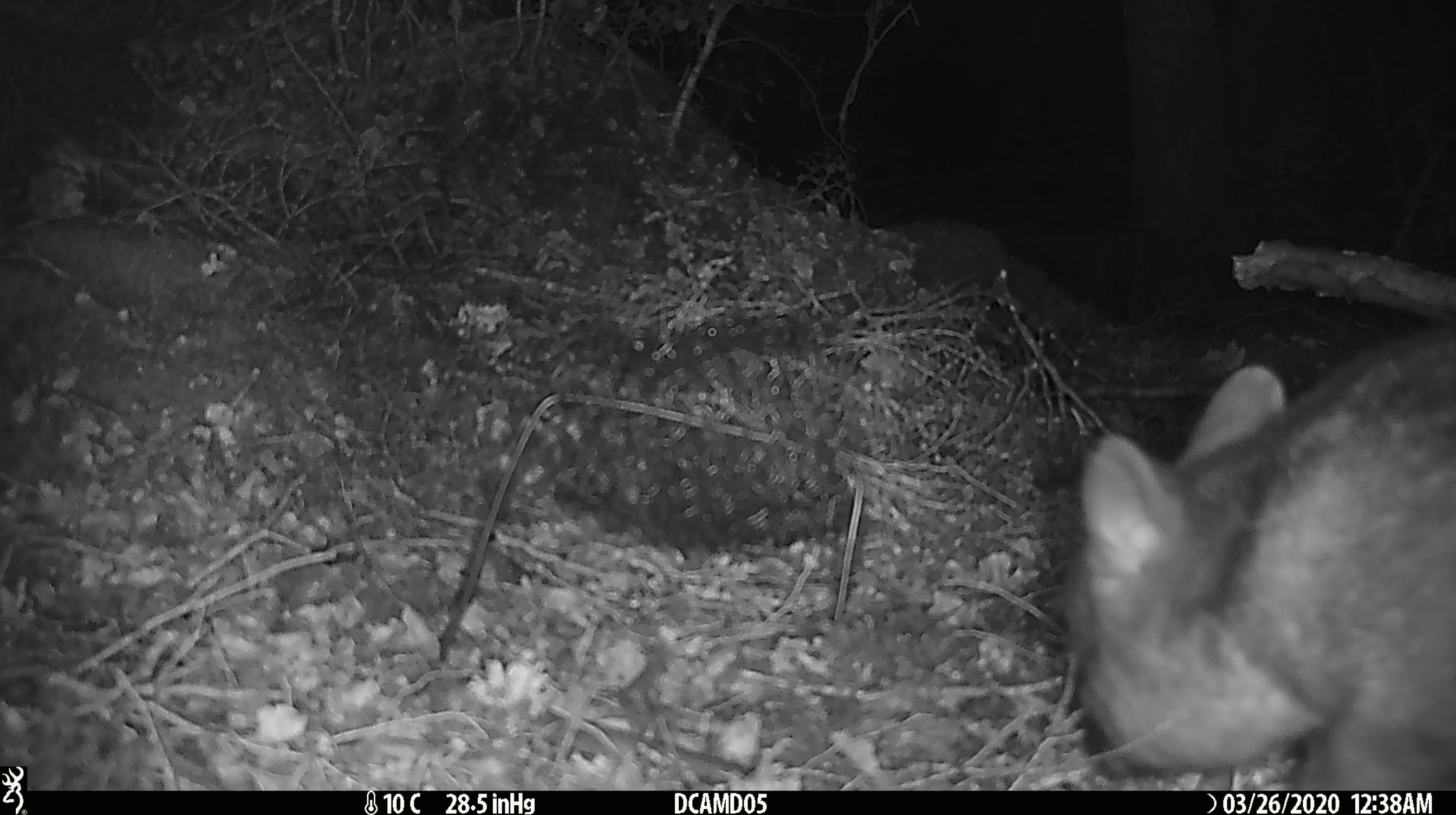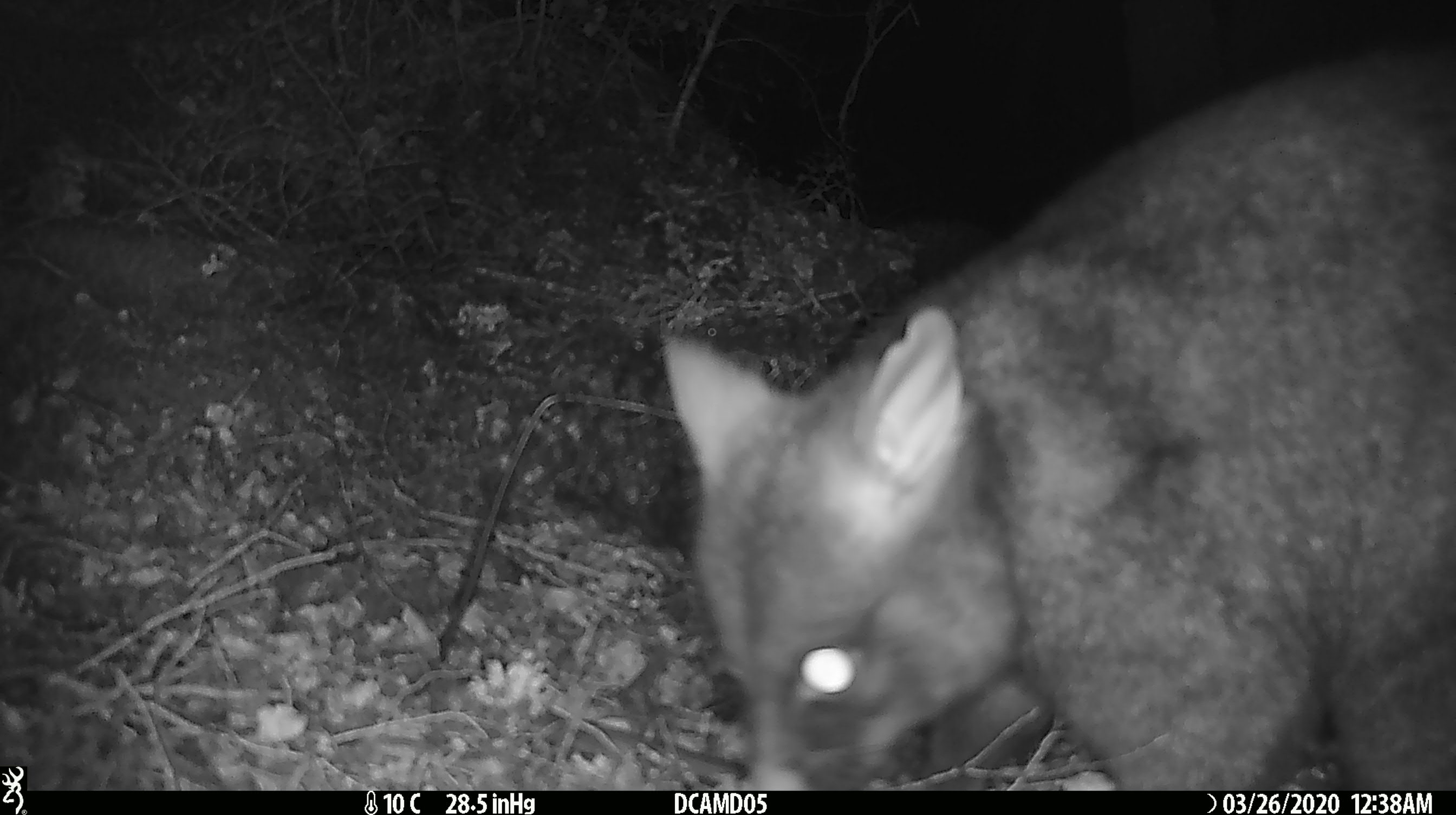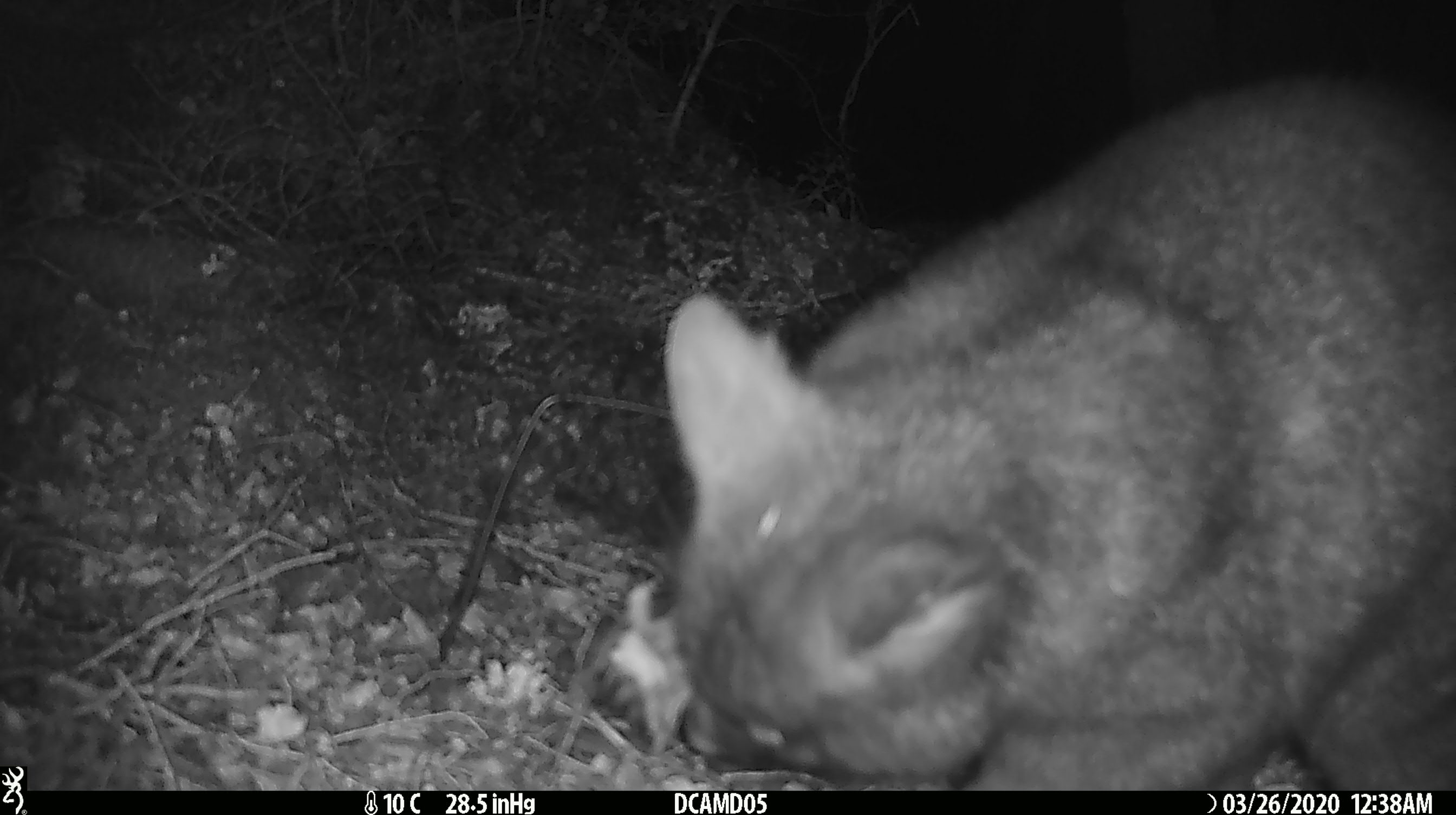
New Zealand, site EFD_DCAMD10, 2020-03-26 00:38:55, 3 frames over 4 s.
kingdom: Animalia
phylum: Chordata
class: Mammalia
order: Diprotodontia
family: Phalangeridae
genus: Trichosurus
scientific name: Trichosurus vulpecula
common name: common brushtail possum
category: possum